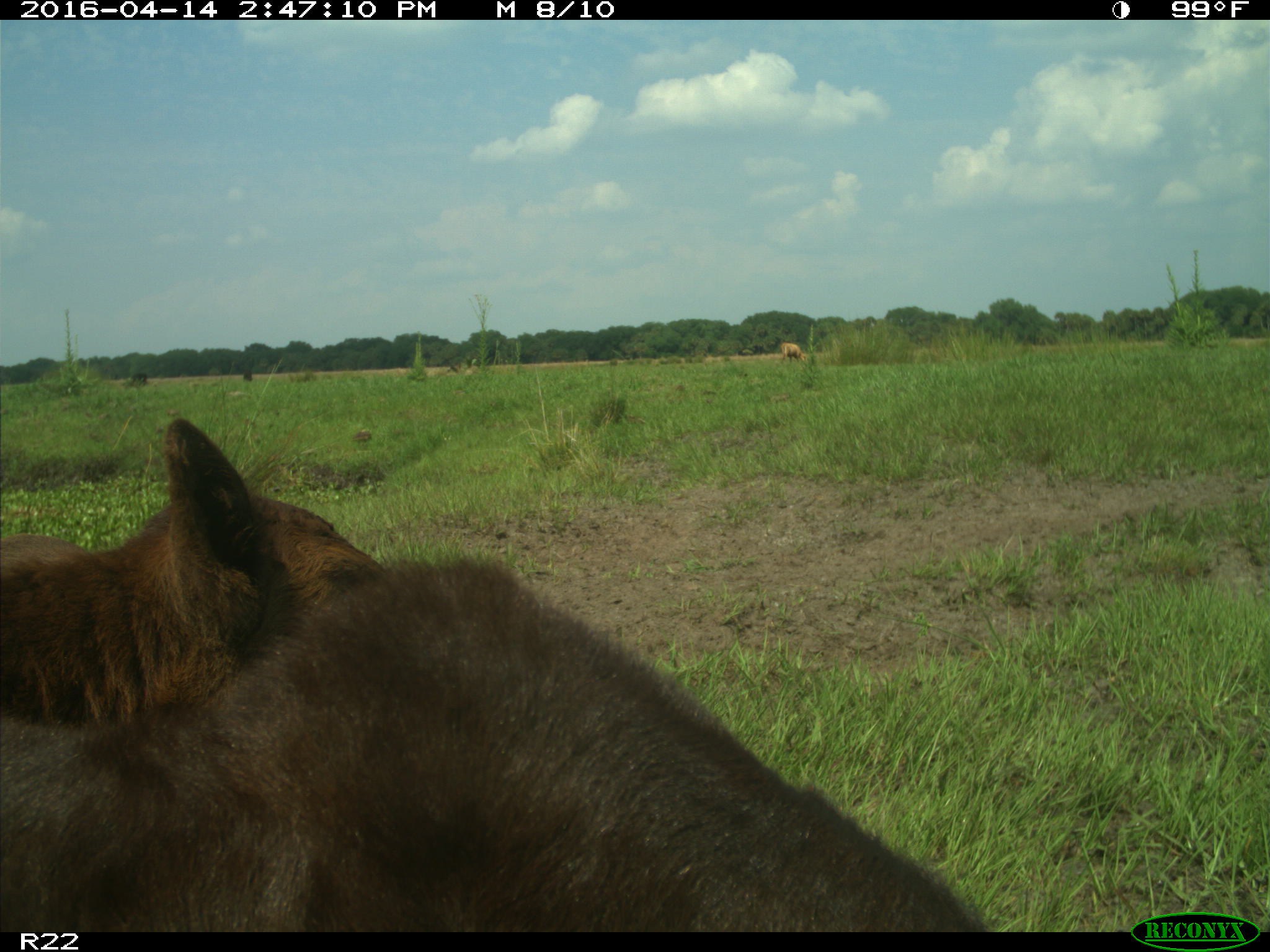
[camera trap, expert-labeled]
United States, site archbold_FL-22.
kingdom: Animalia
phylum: Chordata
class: Mammalia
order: Artiodactyla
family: Bovidae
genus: Bos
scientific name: Bos taurus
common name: domestic cow